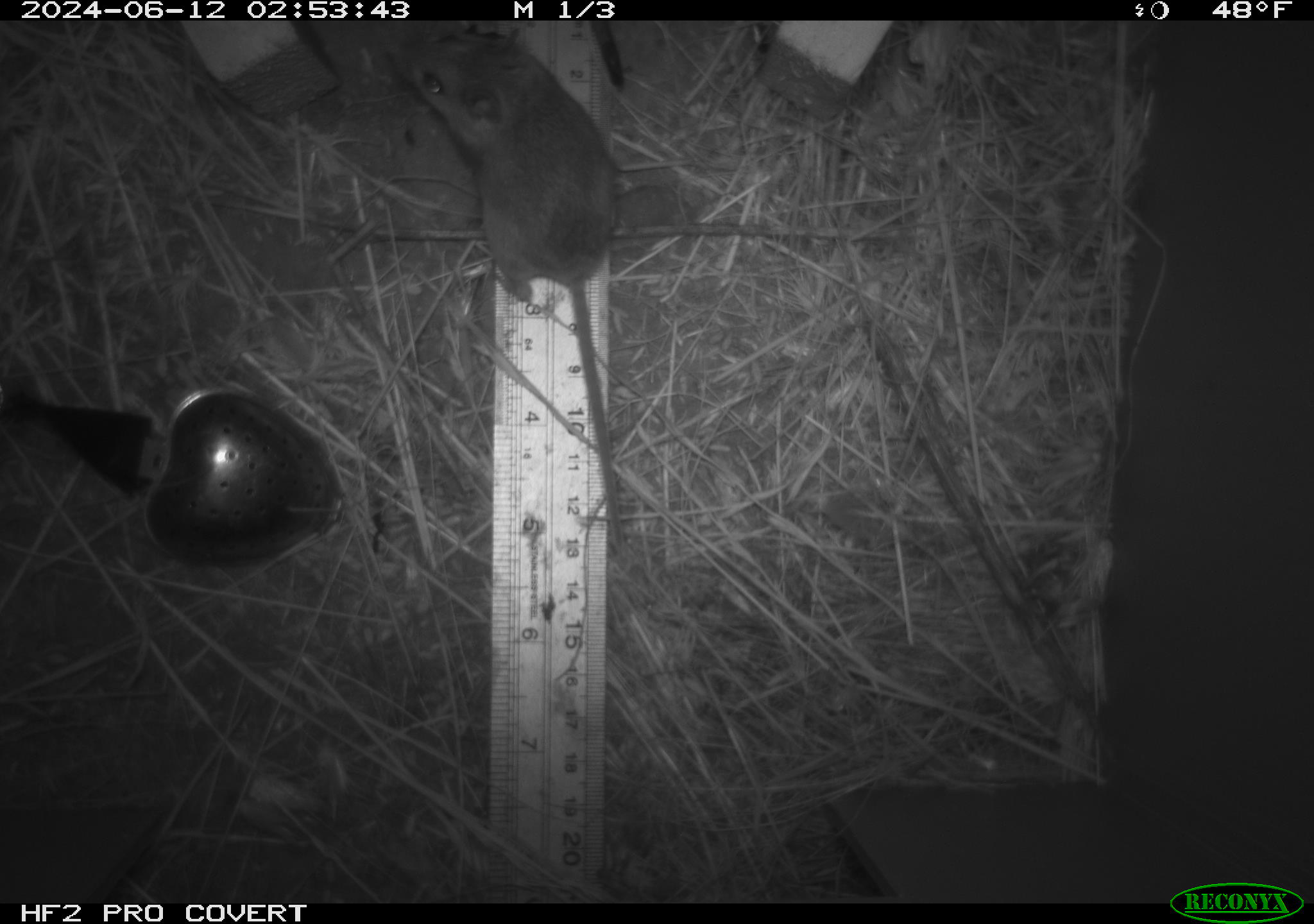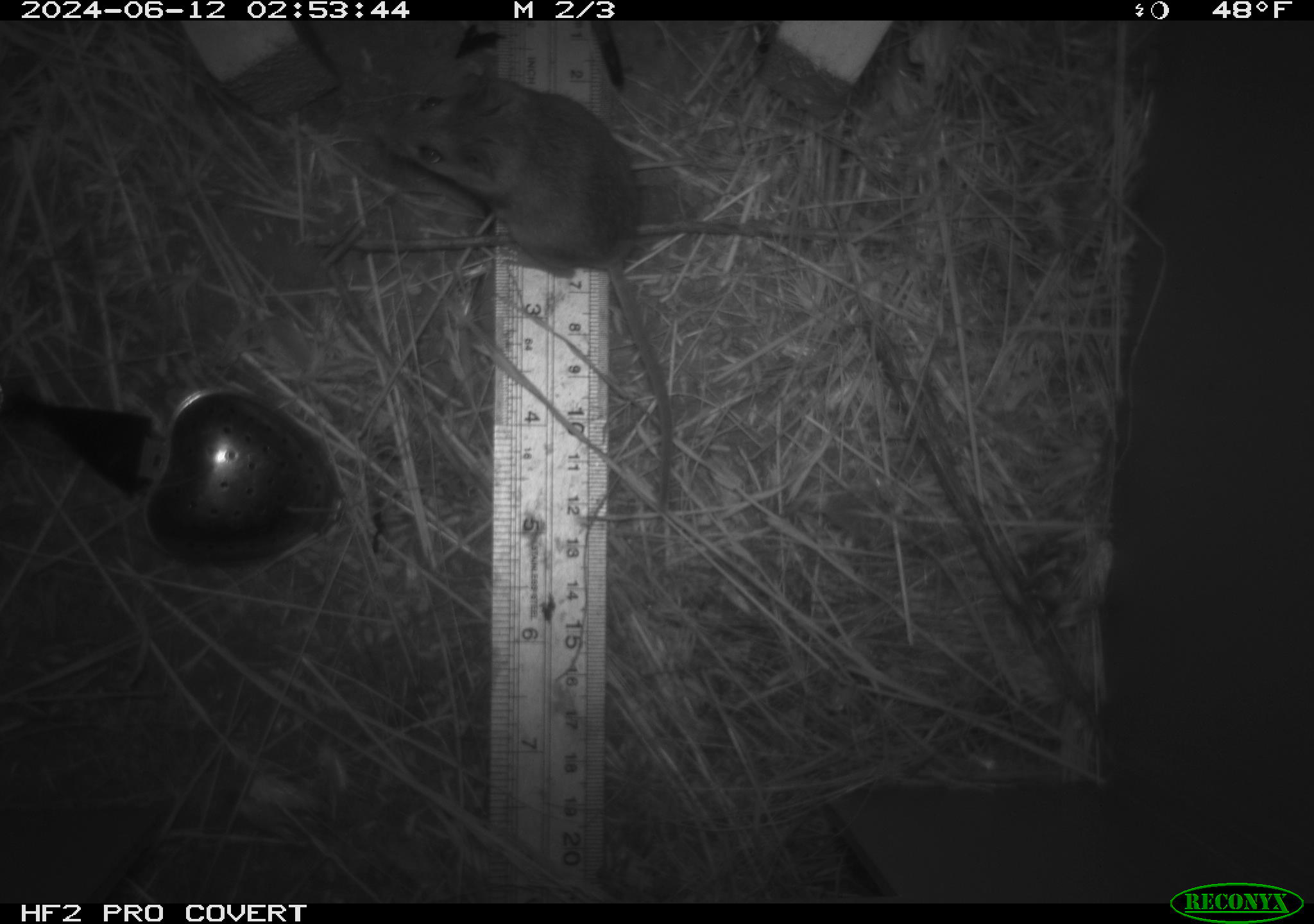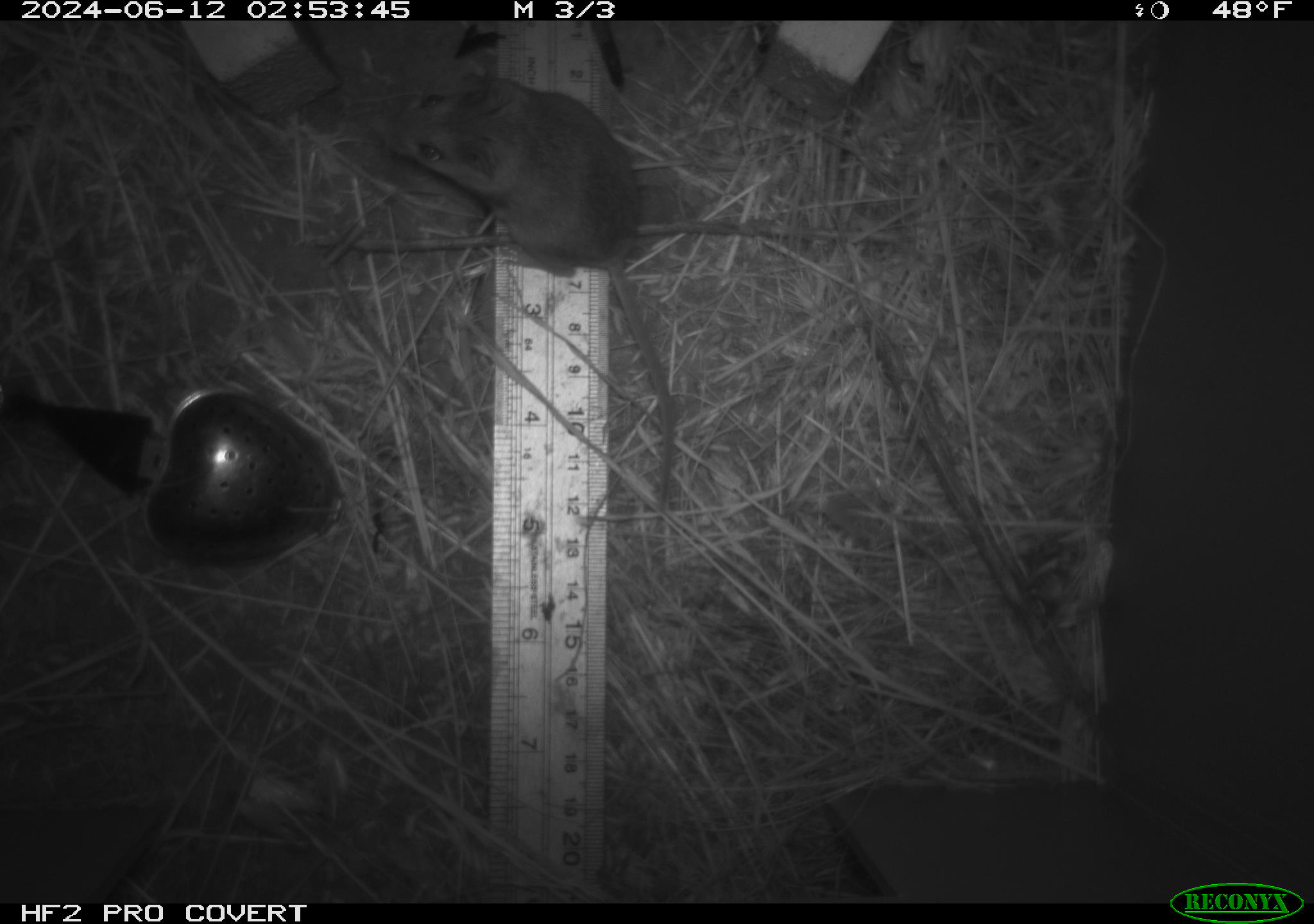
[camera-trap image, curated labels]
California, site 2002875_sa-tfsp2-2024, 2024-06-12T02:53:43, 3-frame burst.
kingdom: Animalia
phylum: Chordata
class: Mammalia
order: Rodentia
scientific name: Rodentia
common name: mouse species